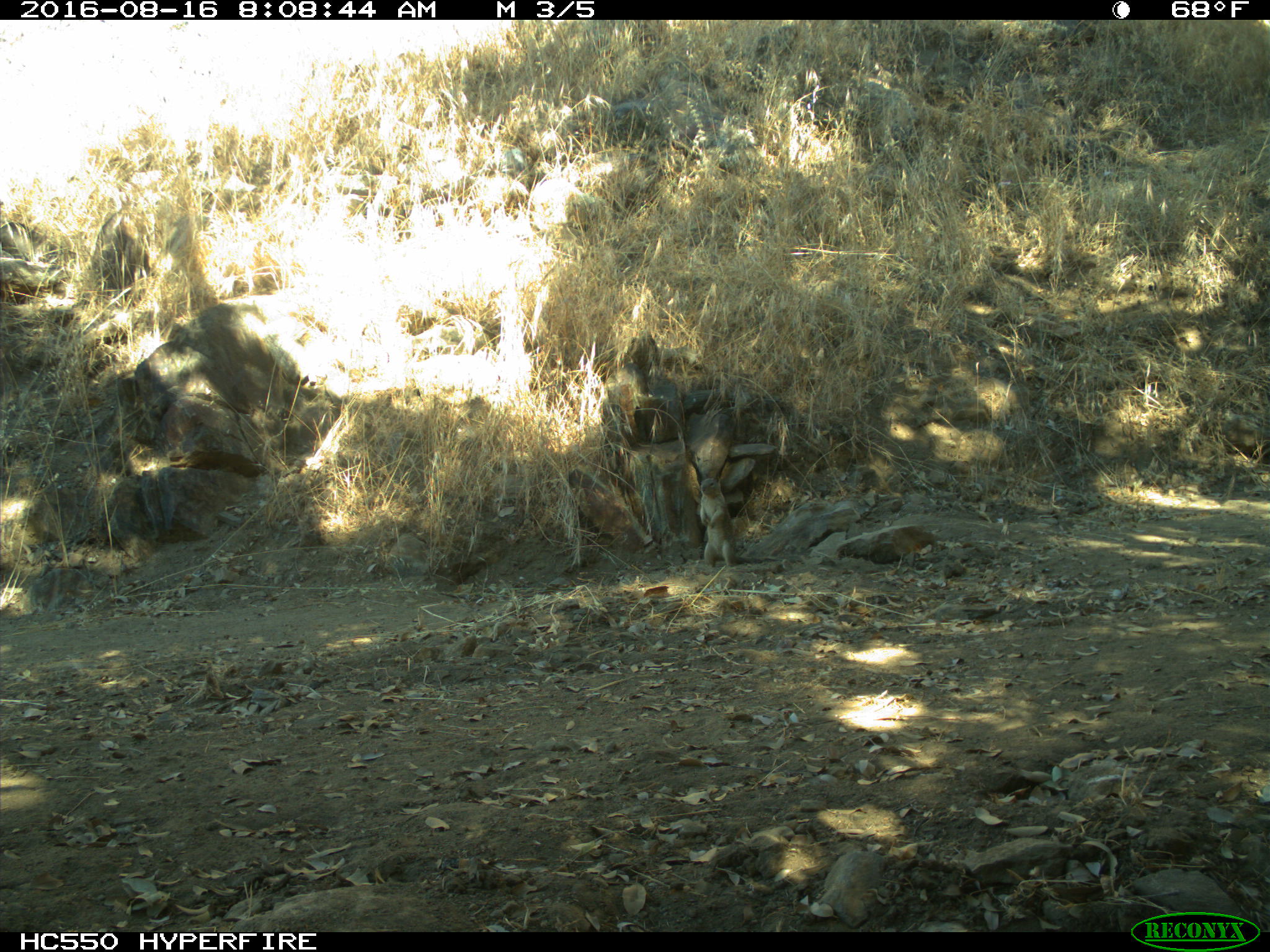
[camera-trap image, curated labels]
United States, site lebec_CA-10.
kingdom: Animalia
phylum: Chordata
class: Mammalia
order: Rodentia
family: Sciuridae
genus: Otospermophilus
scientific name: Otospermophilus beecheyi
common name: california ground squirrel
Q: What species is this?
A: Otospermophilus beecheyi (california ground squirrel).